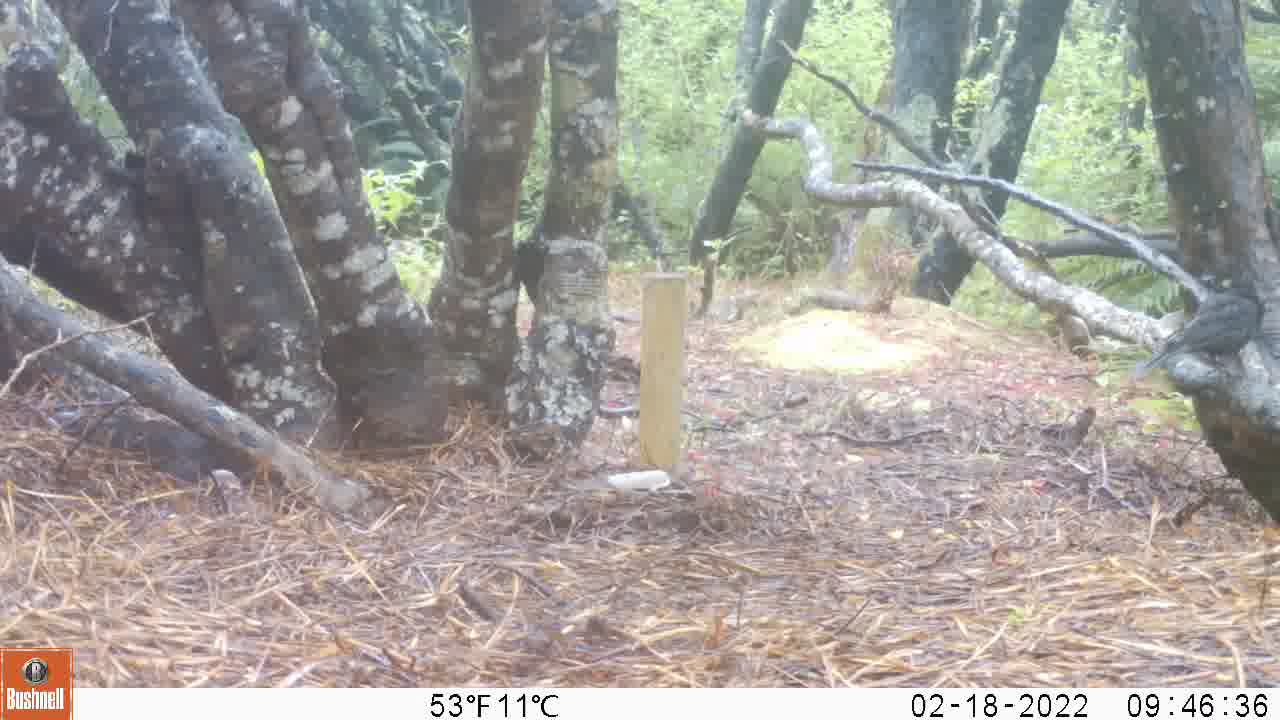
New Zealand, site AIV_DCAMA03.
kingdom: Animalia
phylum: Chordata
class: Aves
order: Passeriformes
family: Turdidae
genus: Turdus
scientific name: Turdus merula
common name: eurasian blackbird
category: blackbird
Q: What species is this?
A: Blackbird (eurasian blackbird) (Turdus merula).